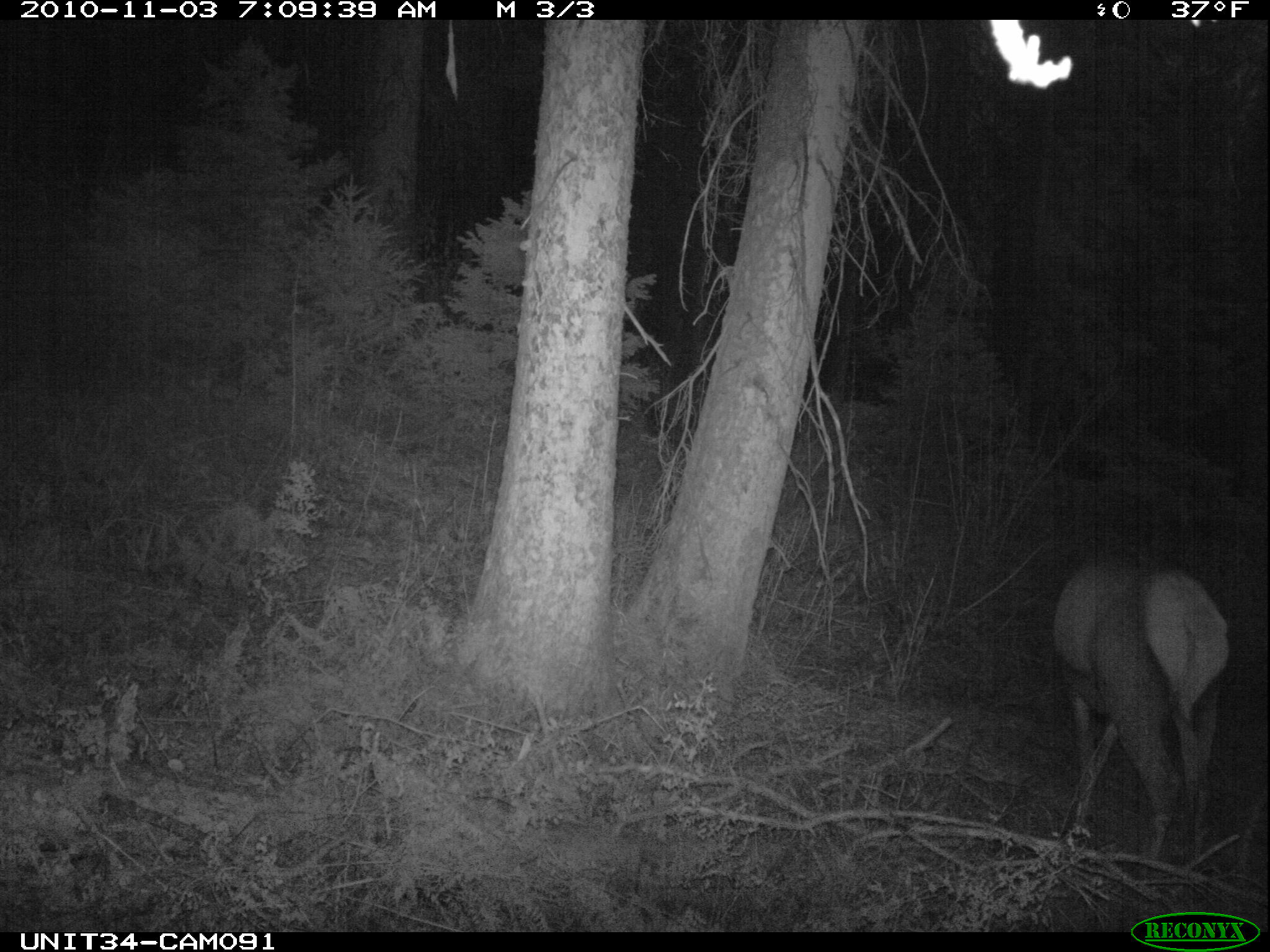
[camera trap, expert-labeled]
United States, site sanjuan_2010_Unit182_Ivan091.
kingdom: Animalia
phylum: Chordata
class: Mammalia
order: Artiodactyla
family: Cervidae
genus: Cervus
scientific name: Cervus elaphus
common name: red deer